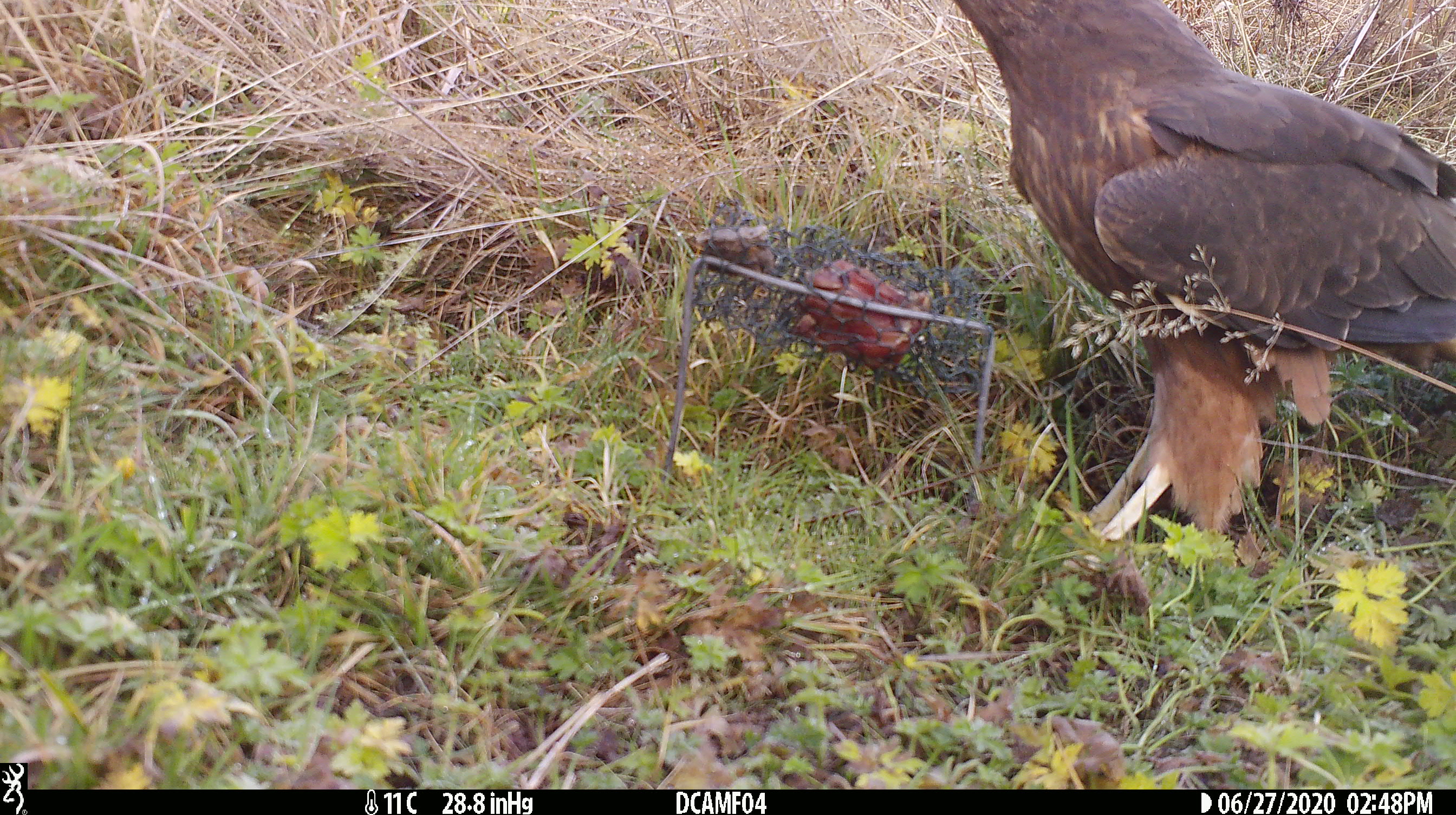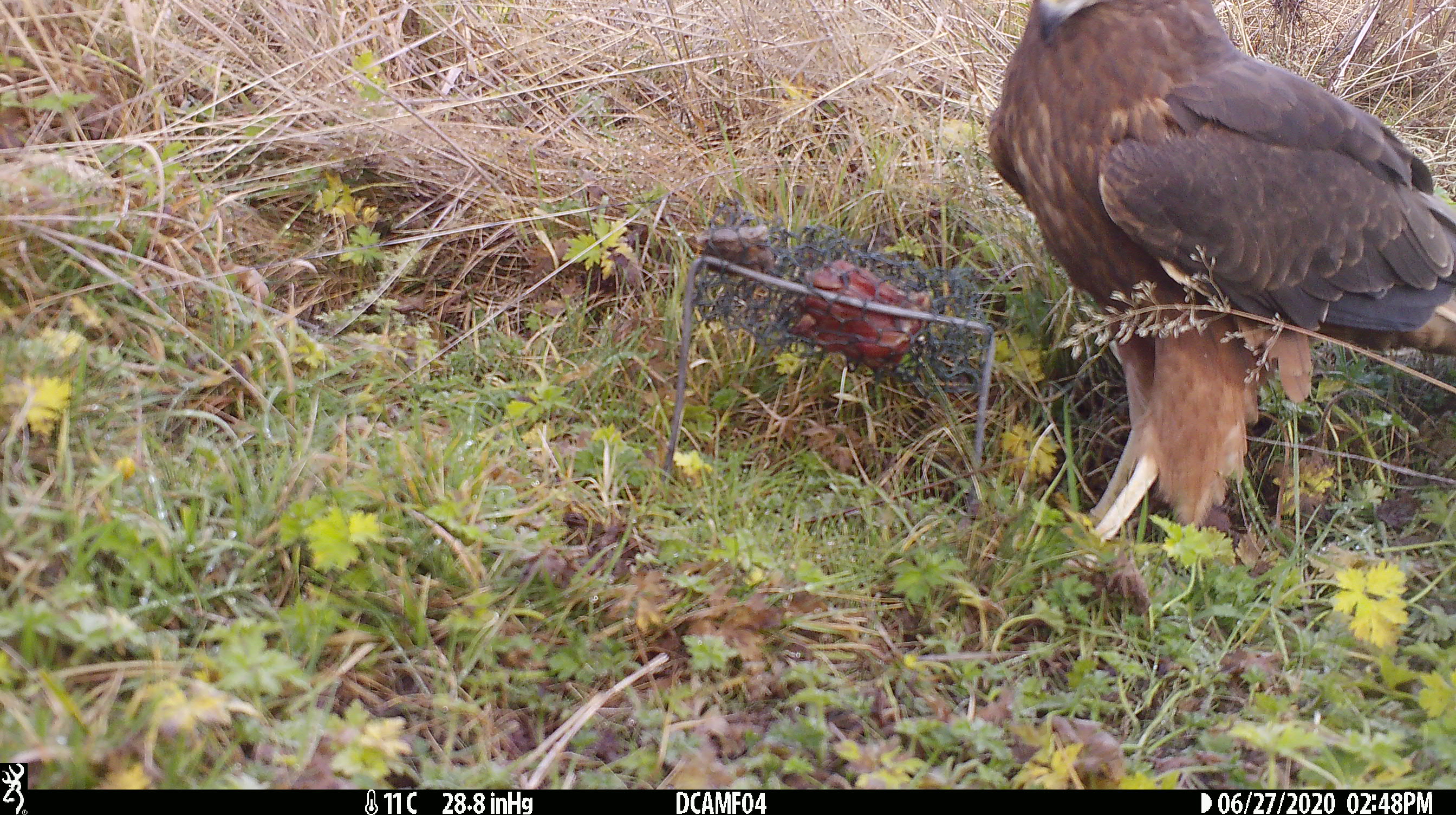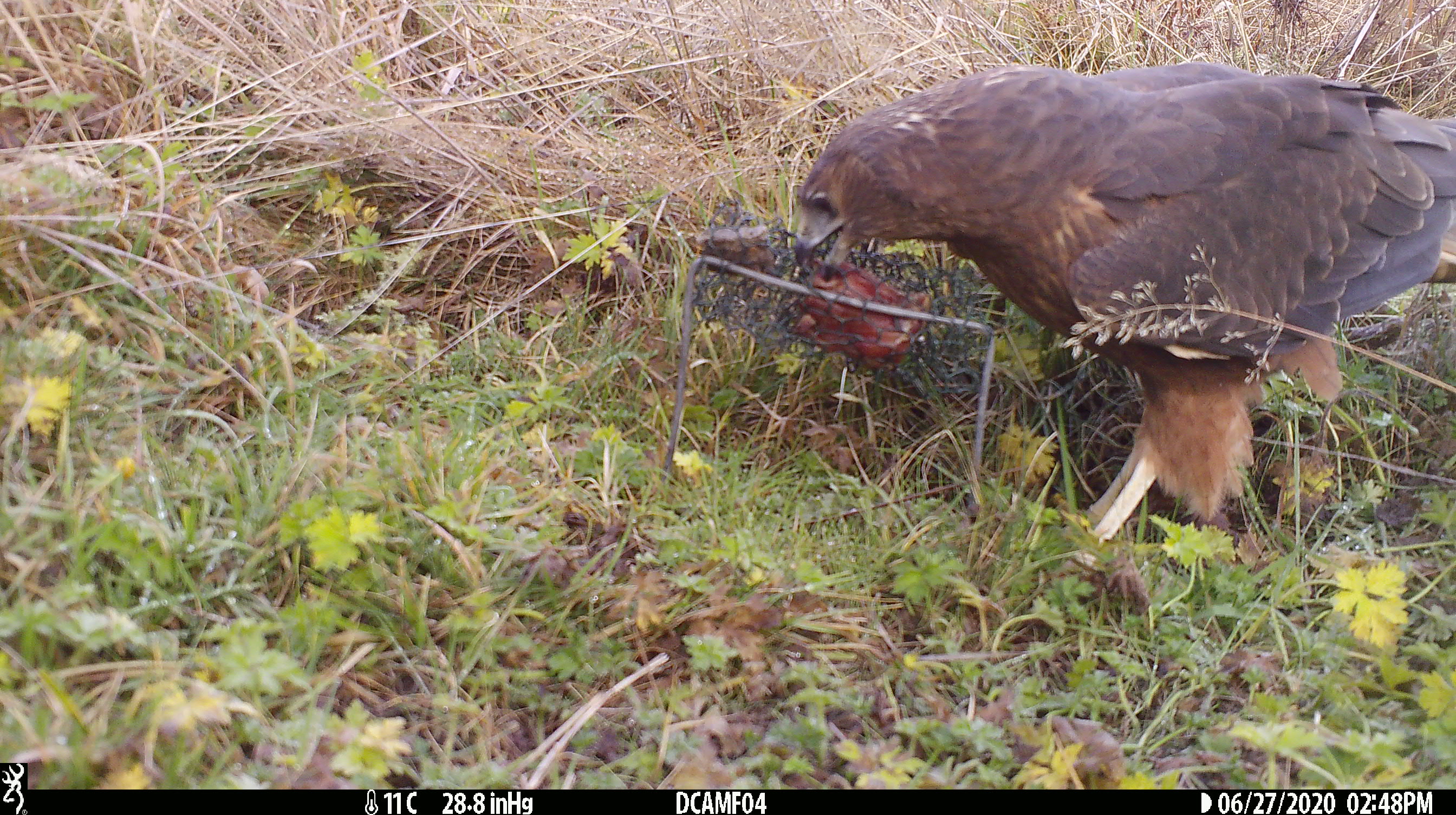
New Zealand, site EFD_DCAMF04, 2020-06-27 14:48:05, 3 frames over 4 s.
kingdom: Animalia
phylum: Chordata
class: Aves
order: Accipitriformes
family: Accipitridae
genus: Circus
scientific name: Circus approximans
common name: swamp harrier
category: harrier